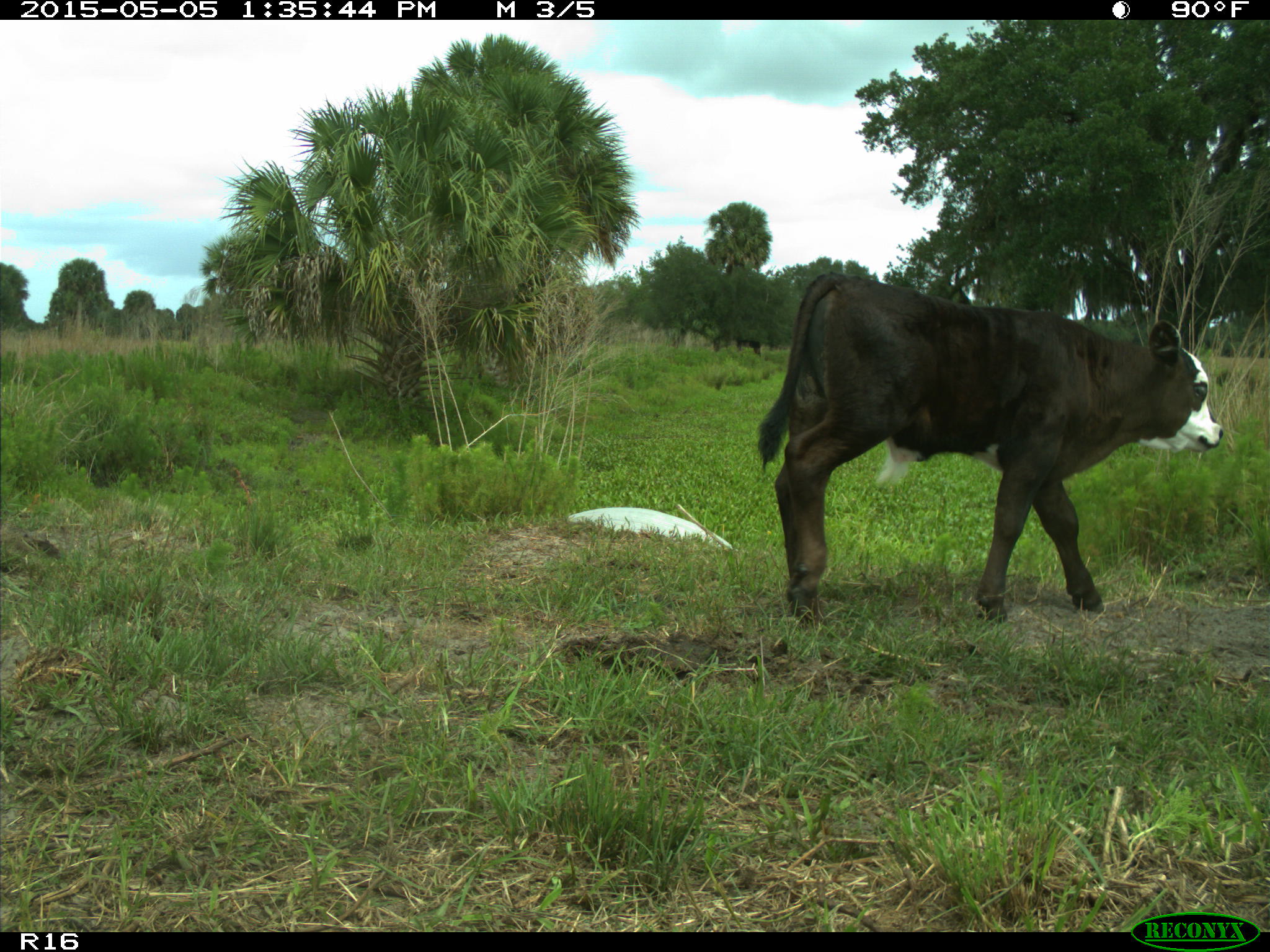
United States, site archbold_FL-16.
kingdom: Animalia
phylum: Chordata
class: Mammalia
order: Artiodactyla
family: Bovidae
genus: Bos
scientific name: Bos taurus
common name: domestic cow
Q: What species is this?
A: Bos taurus (domestic cow).